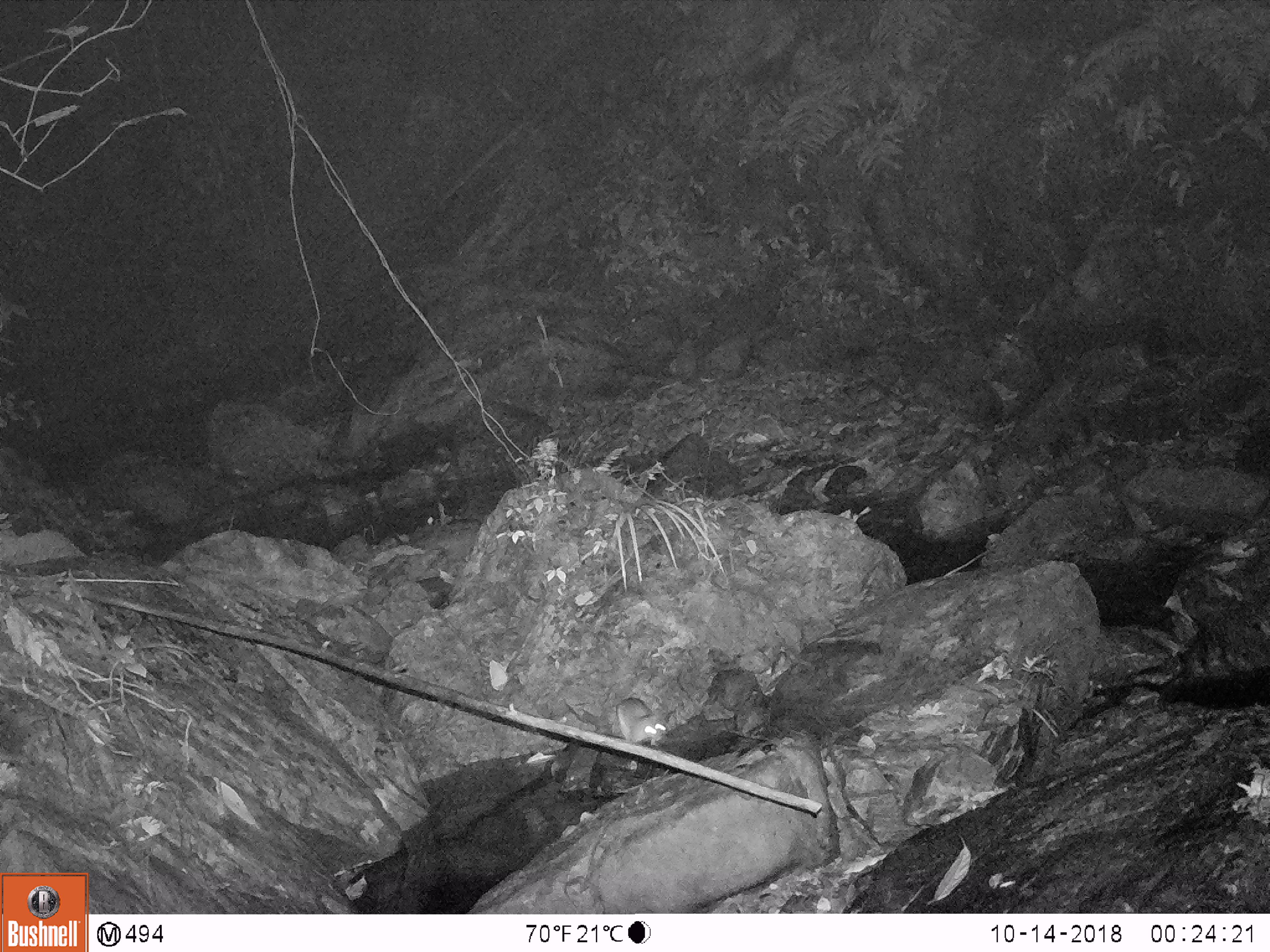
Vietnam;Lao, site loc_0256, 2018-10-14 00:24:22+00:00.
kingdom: Animalia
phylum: Chordata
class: Mammalia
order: Carnivora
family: Mustelidae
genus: Melogale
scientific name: Melogale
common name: ferret badger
Ferret badger (Melogale). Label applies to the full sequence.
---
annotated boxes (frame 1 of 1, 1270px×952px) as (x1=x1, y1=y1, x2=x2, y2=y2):
ferret badger: (x1=616, y1=697, x2=671, y2=746)